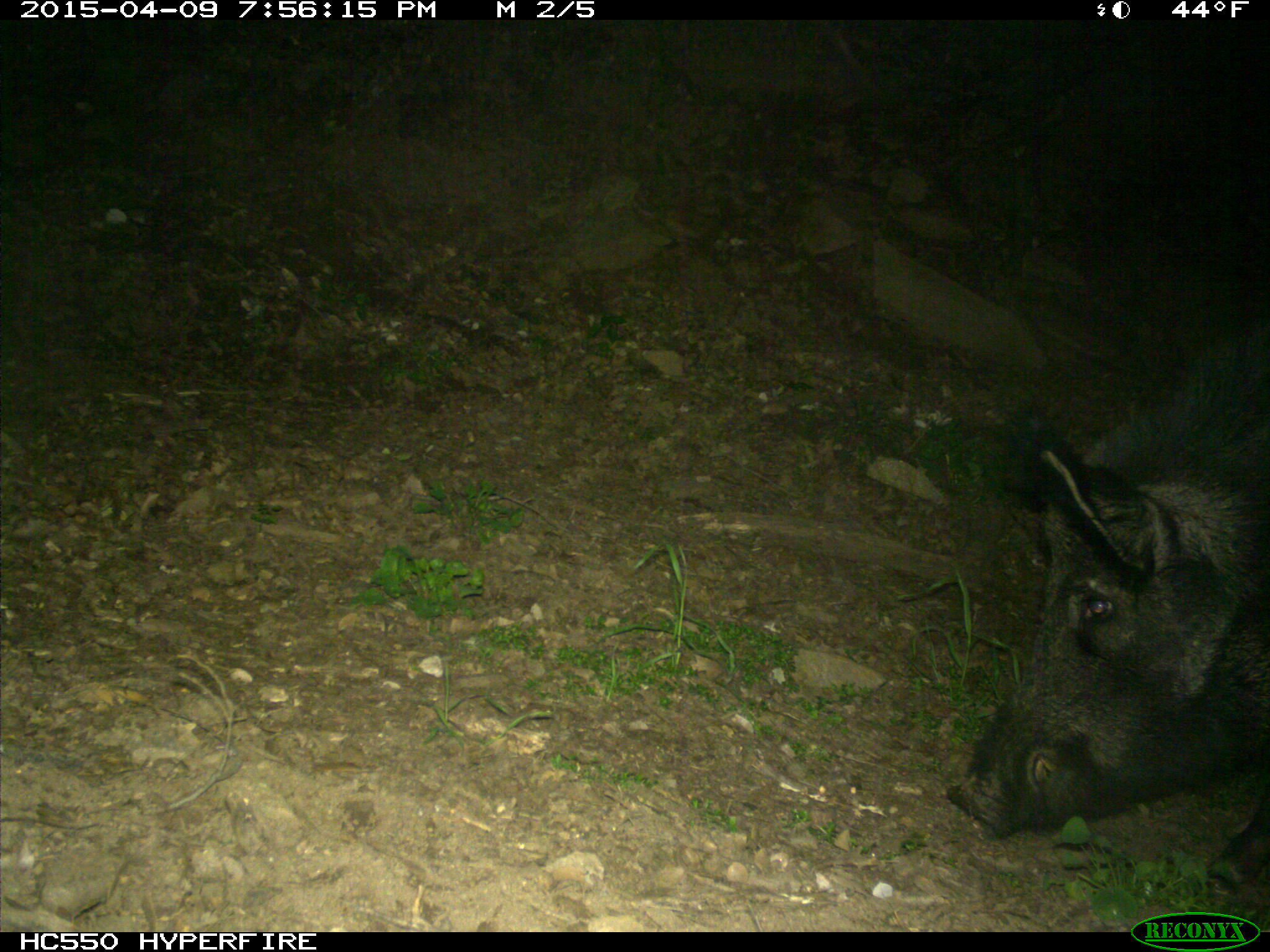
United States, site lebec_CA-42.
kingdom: Animalia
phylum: Chordata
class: Mammalia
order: Artiodactyla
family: Suidae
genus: Sus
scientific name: Sus scrofa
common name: wild boar